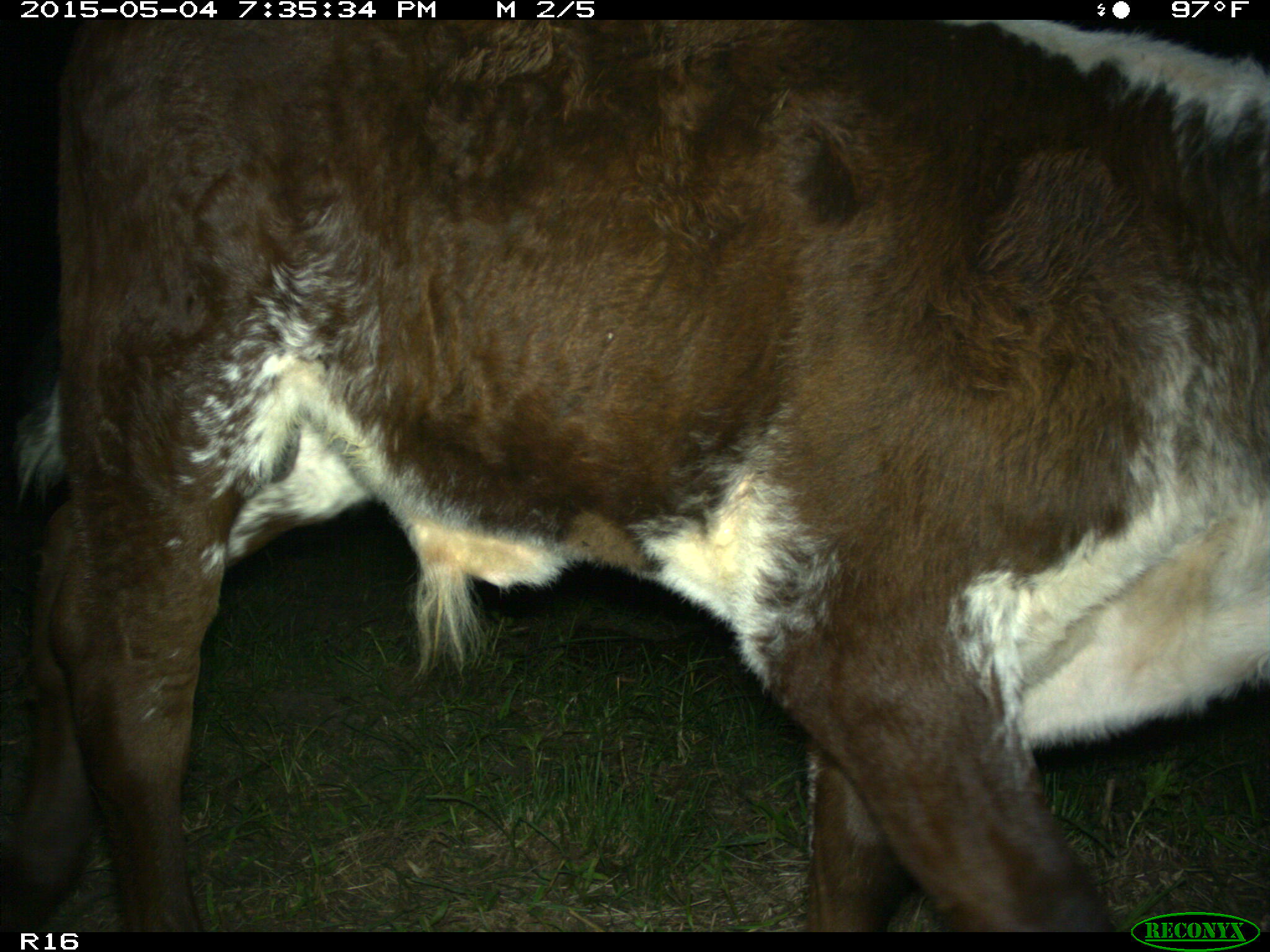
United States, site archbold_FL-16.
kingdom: Animalia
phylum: Chordata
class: Mammalia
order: Artiodactyla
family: Bovidae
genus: Bos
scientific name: Bos taurus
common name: domestic cow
Bos taurus (domestic cow).